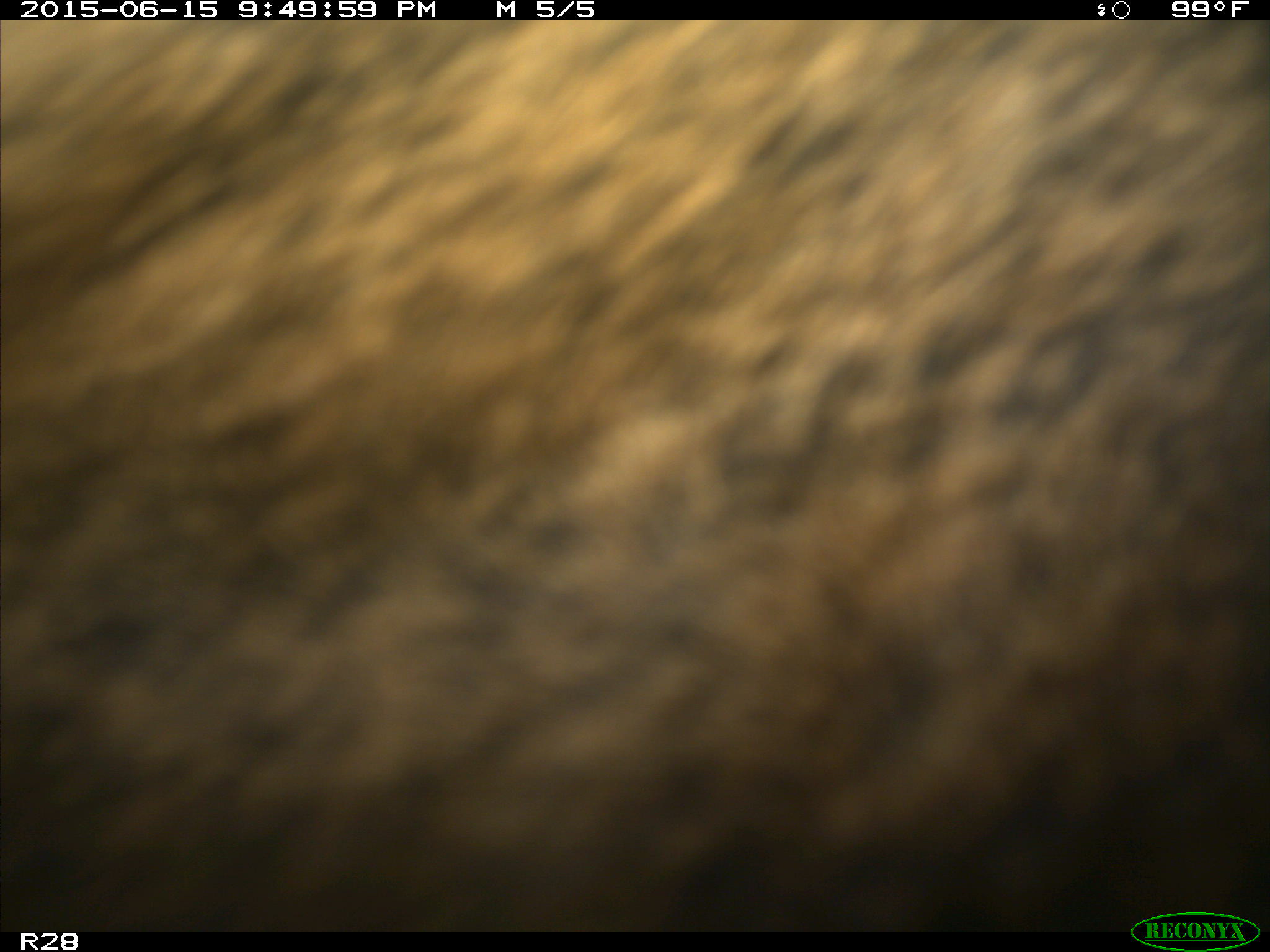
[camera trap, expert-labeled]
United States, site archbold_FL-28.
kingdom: Animalia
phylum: Chordata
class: Mammalia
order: Artiodactyla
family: Bovidae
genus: Bos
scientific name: Bos taurus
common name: domestic cow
Bos taurus (domestic cow).